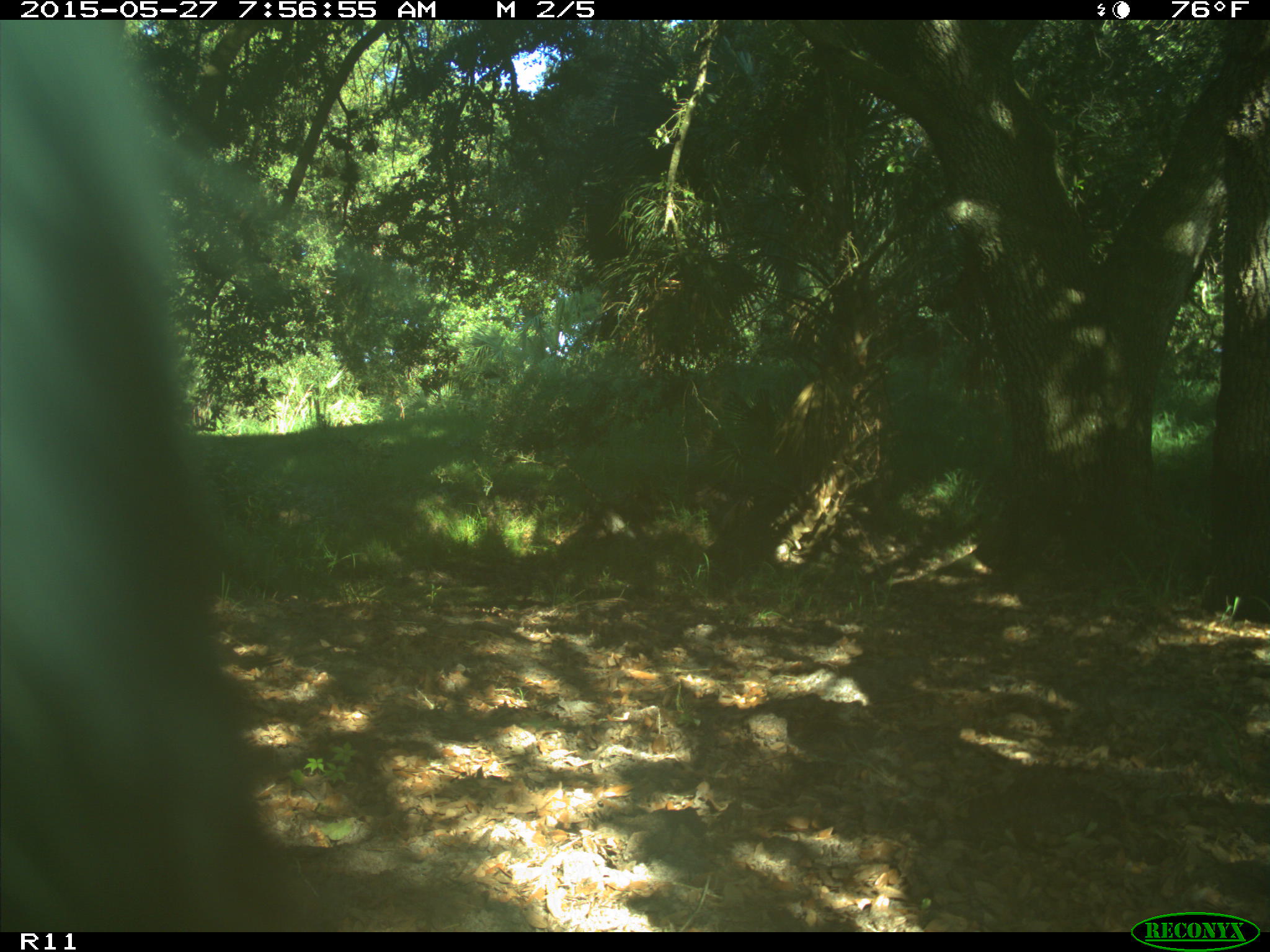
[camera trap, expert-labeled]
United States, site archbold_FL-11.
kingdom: Animalia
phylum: Chordata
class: Mammalia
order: Artiodactyla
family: Bovidae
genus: Bos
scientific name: Bos taurus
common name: domestic cow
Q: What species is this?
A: Bos taurus (domestic cow).